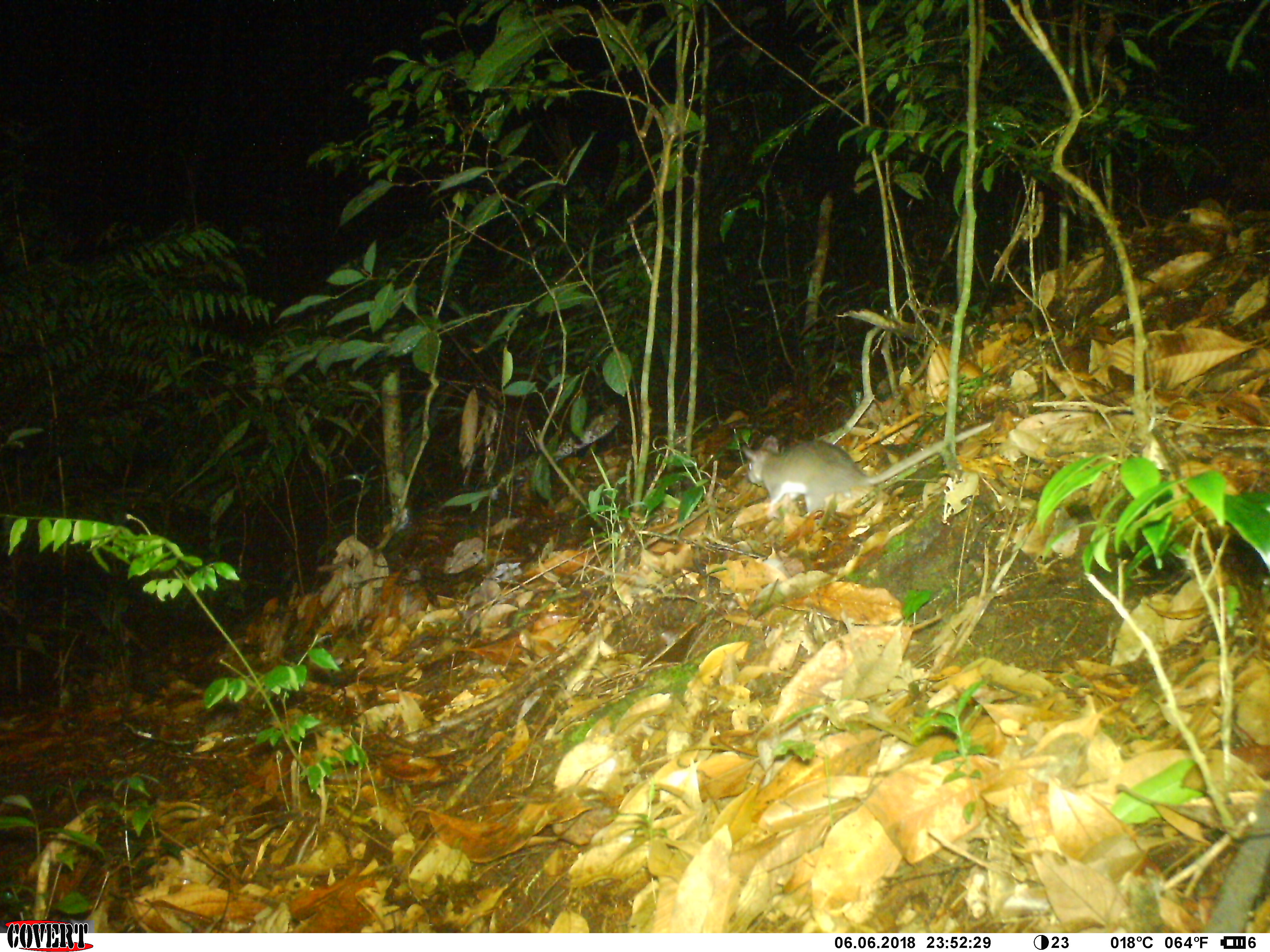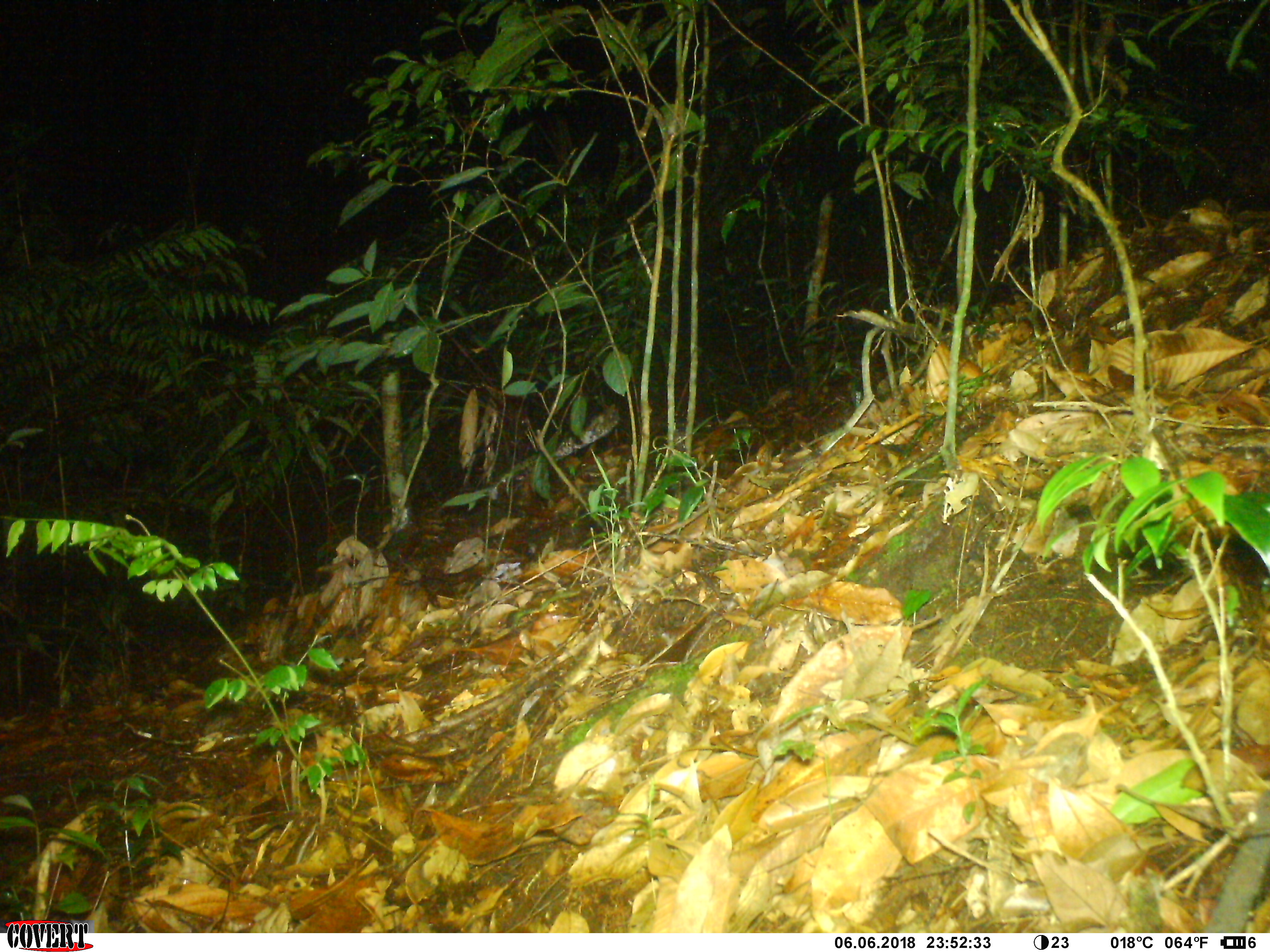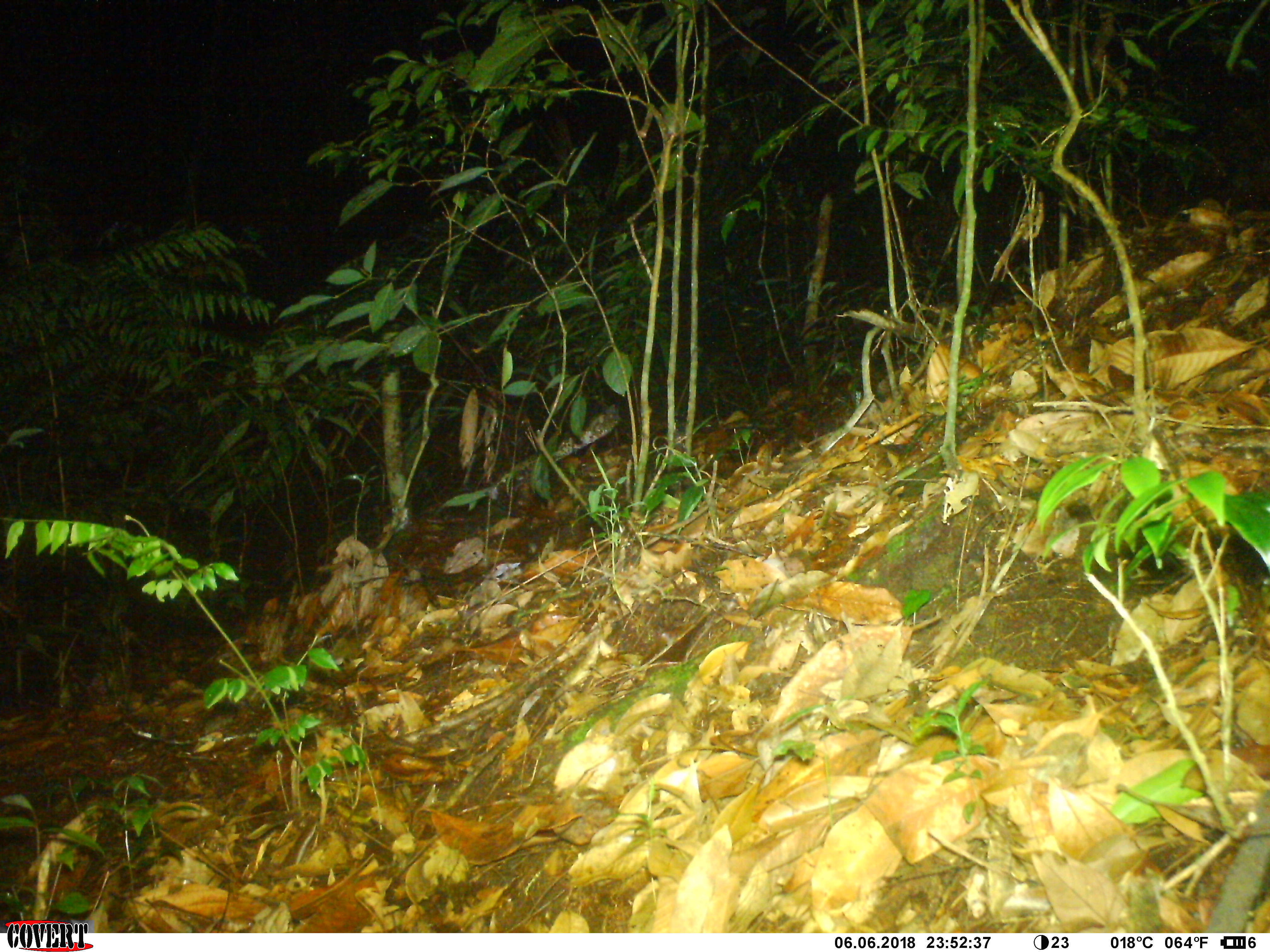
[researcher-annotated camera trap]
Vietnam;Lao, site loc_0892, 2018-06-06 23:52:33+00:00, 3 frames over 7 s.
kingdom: Animalia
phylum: Chordata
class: Mammalia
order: Rodentia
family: Muridae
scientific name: Muridae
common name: old-world mice and rats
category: unidentified murid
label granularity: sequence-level